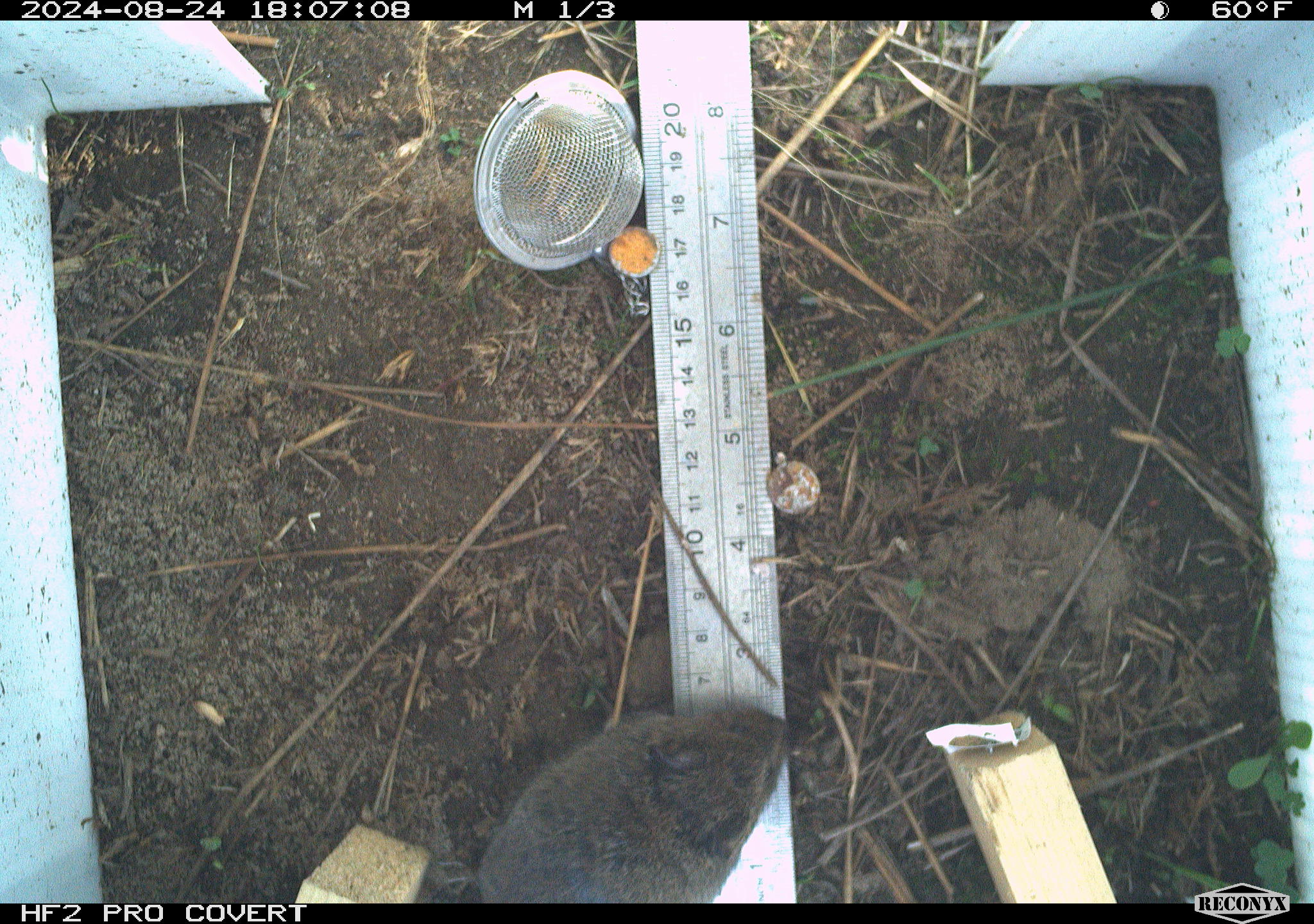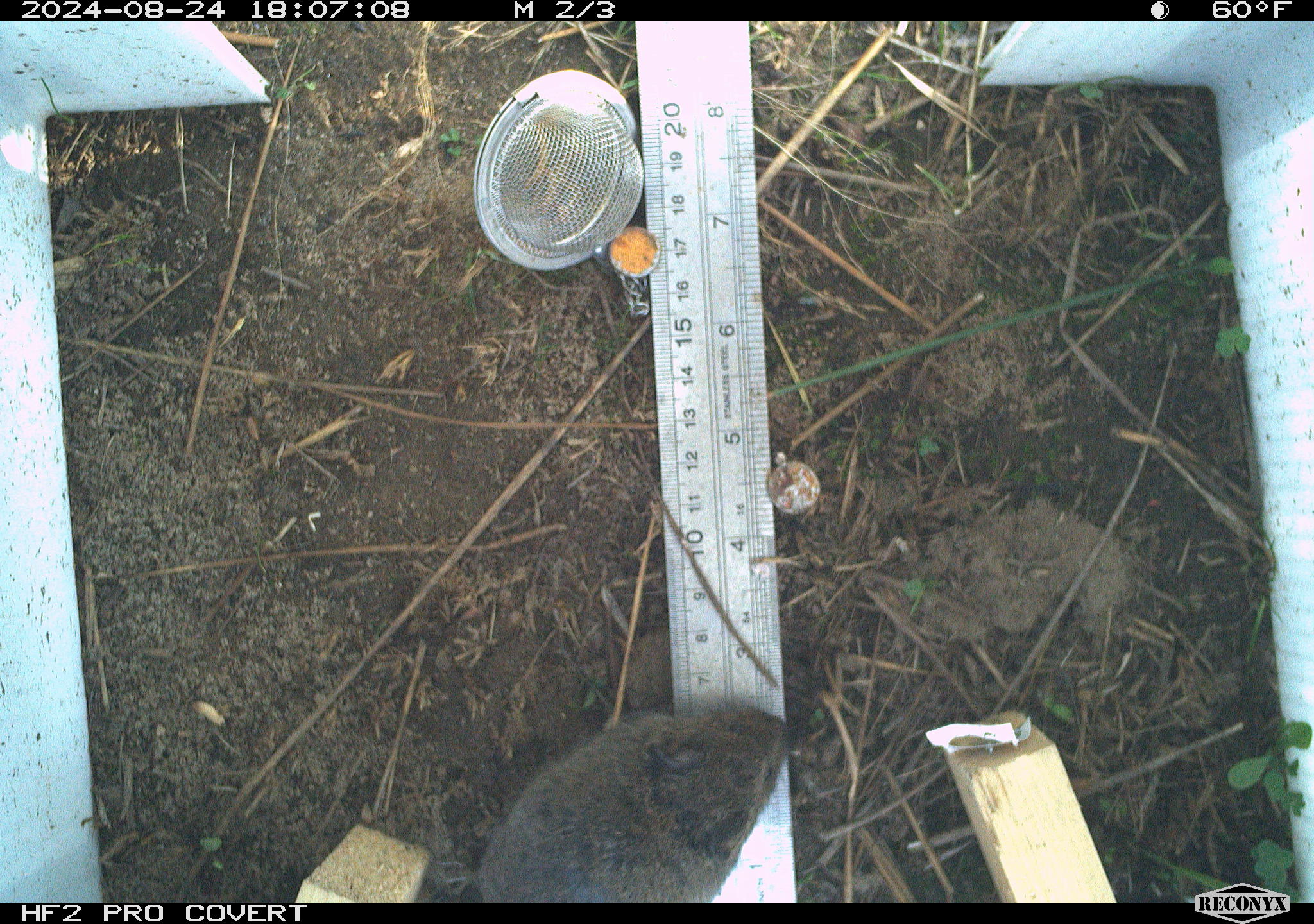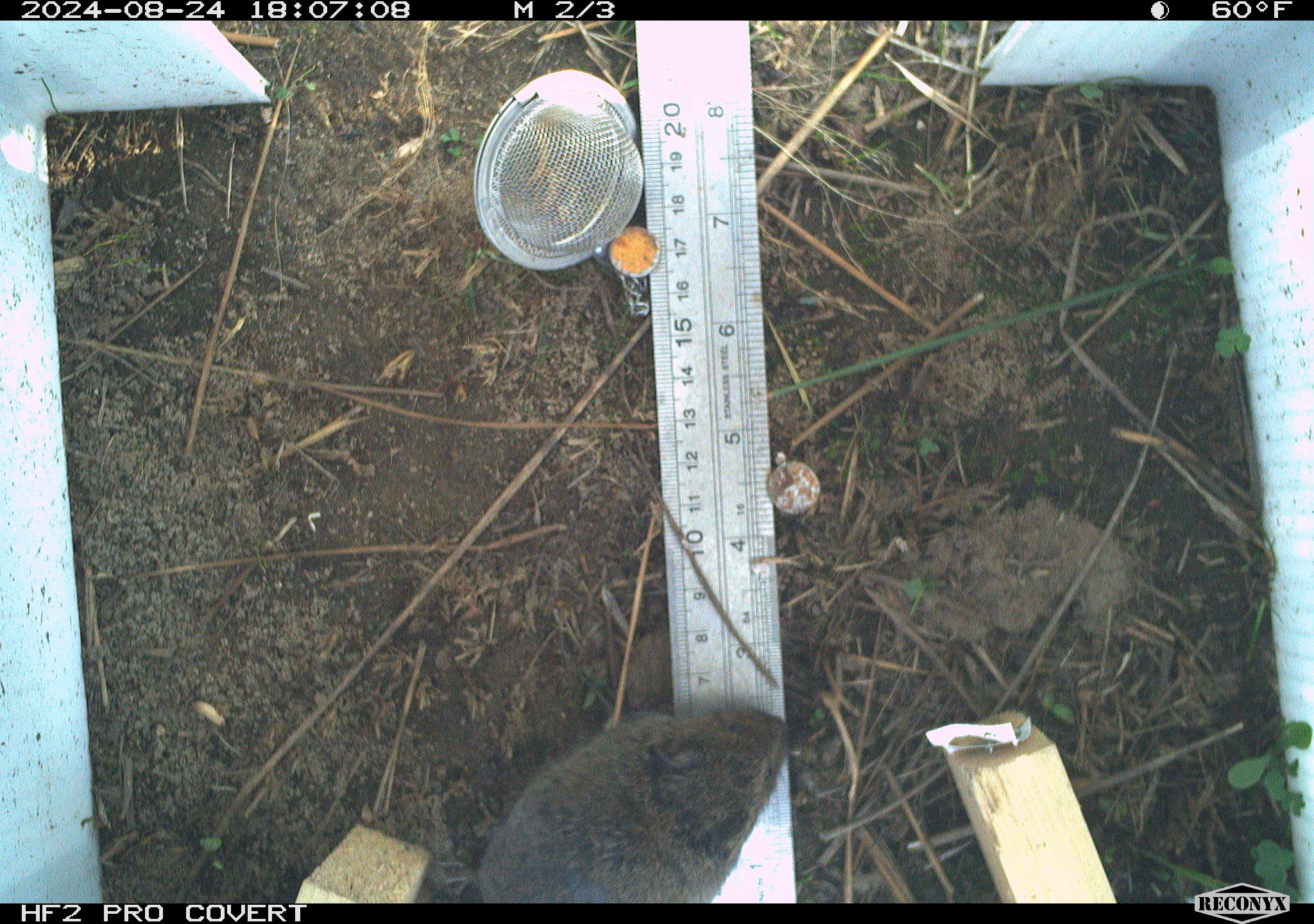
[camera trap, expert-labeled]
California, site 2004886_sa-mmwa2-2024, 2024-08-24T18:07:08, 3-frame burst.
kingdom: Animalia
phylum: Chordata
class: Mammalia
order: Rodentia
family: Cricetidae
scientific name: Arvicolinae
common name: voles, lemmings, and muskrats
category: arvicolinae subfamily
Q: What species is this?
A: Arvicolinae subfamily (voles, lemmings, and muskrats) (Arvicolinae).